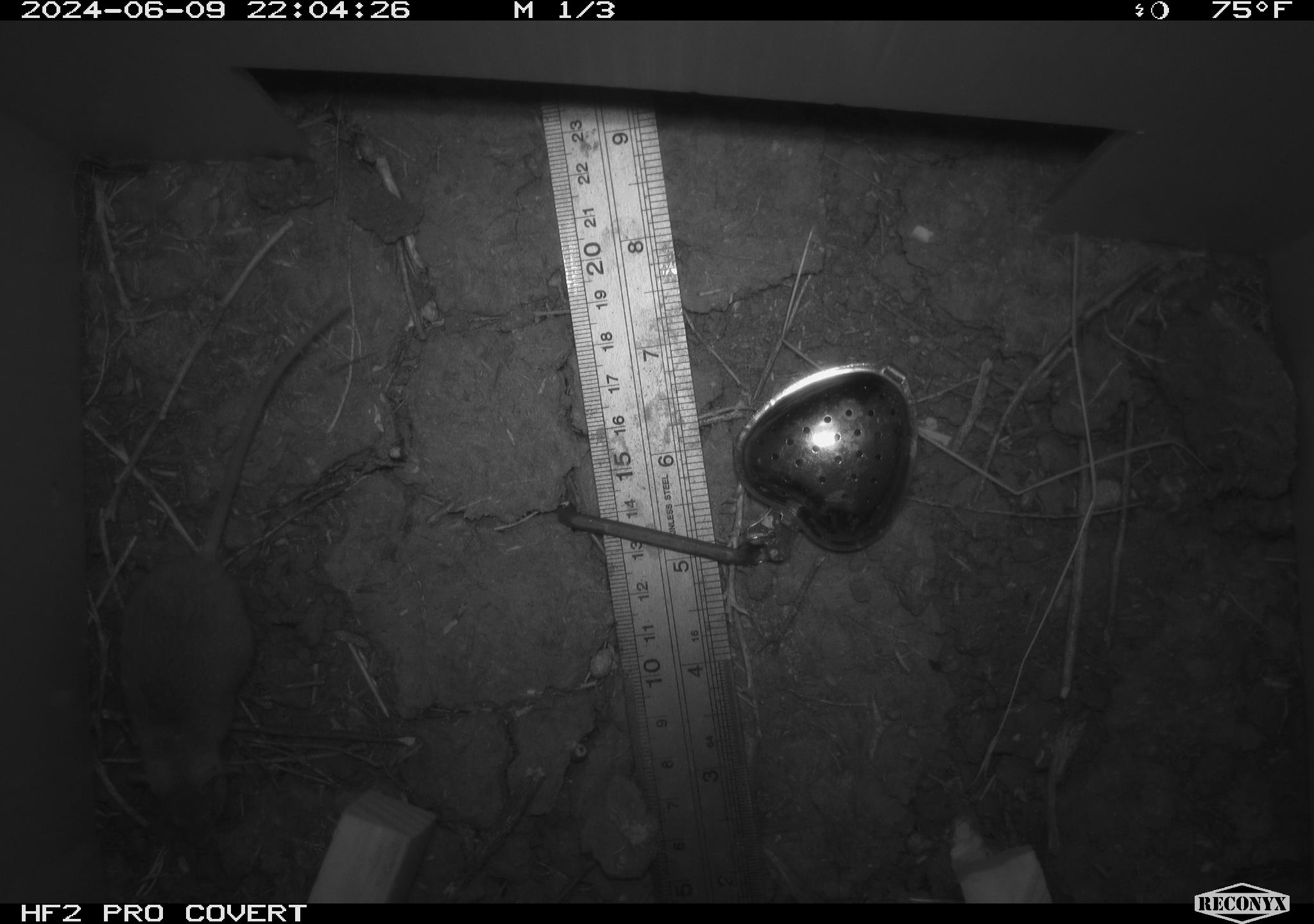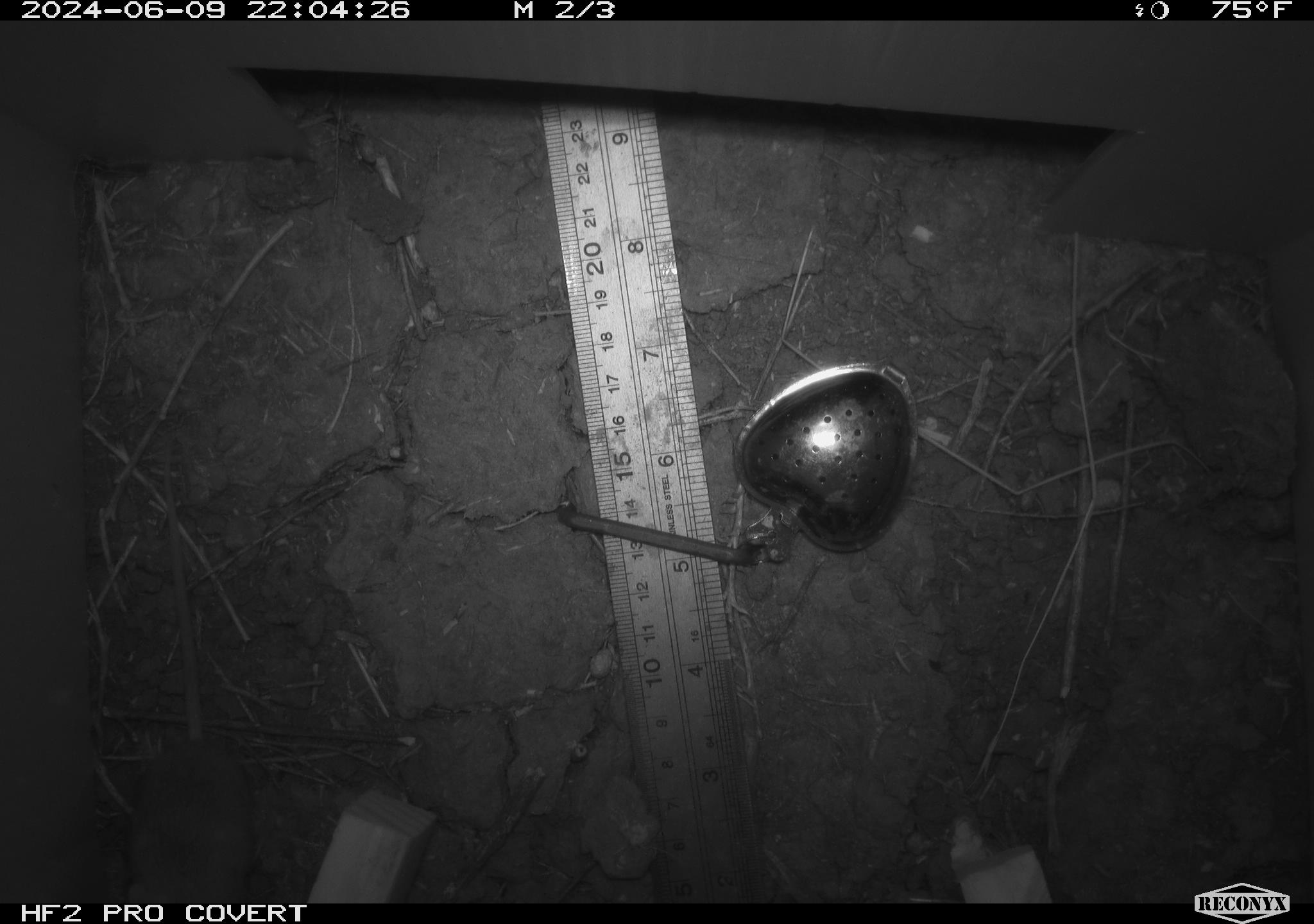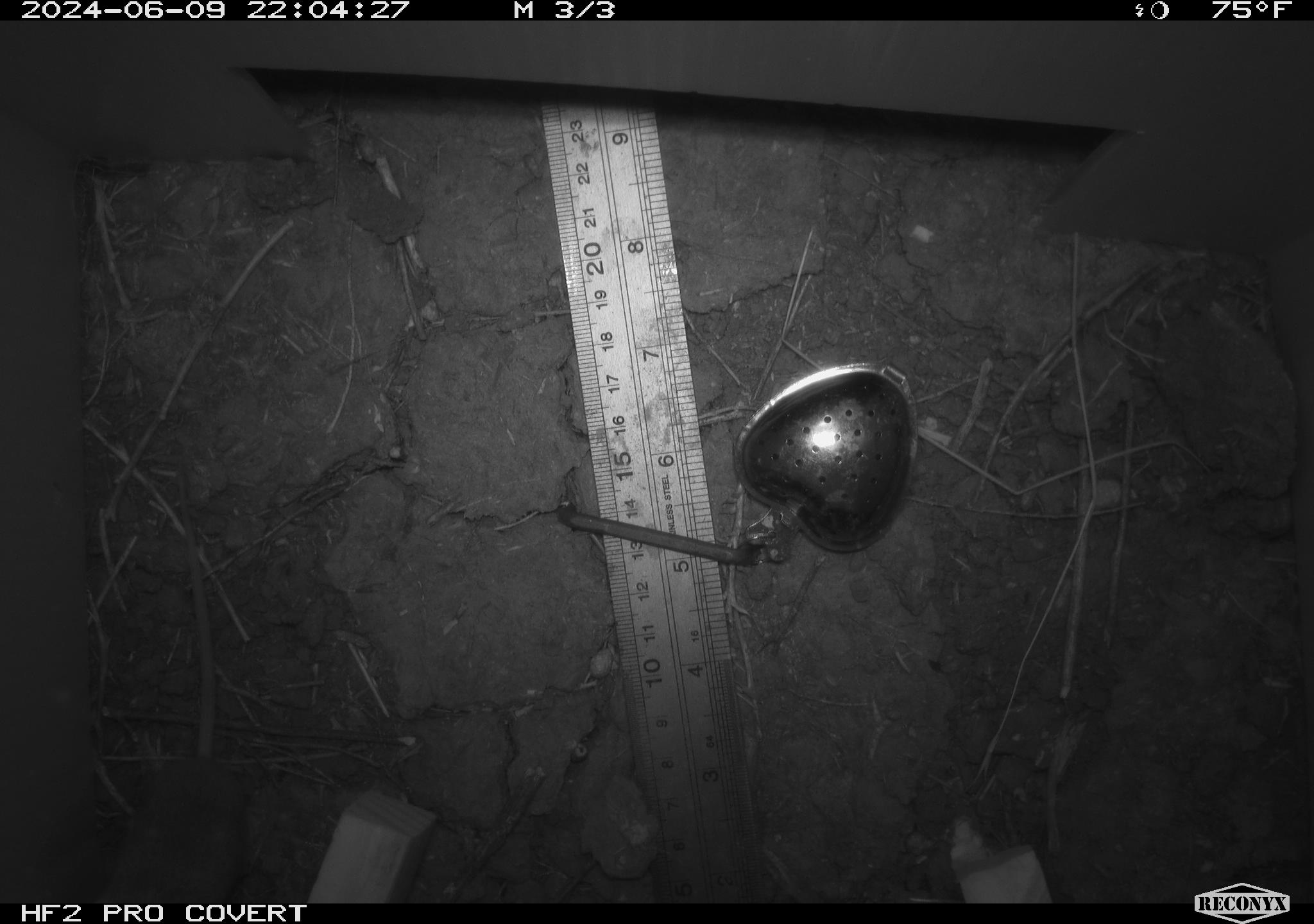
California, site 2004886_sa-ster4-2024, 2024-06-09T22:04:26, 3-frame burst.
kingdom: Animalia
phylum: Chordata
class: Mammalia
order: Rodentia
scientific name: Rodentia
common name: mouse species